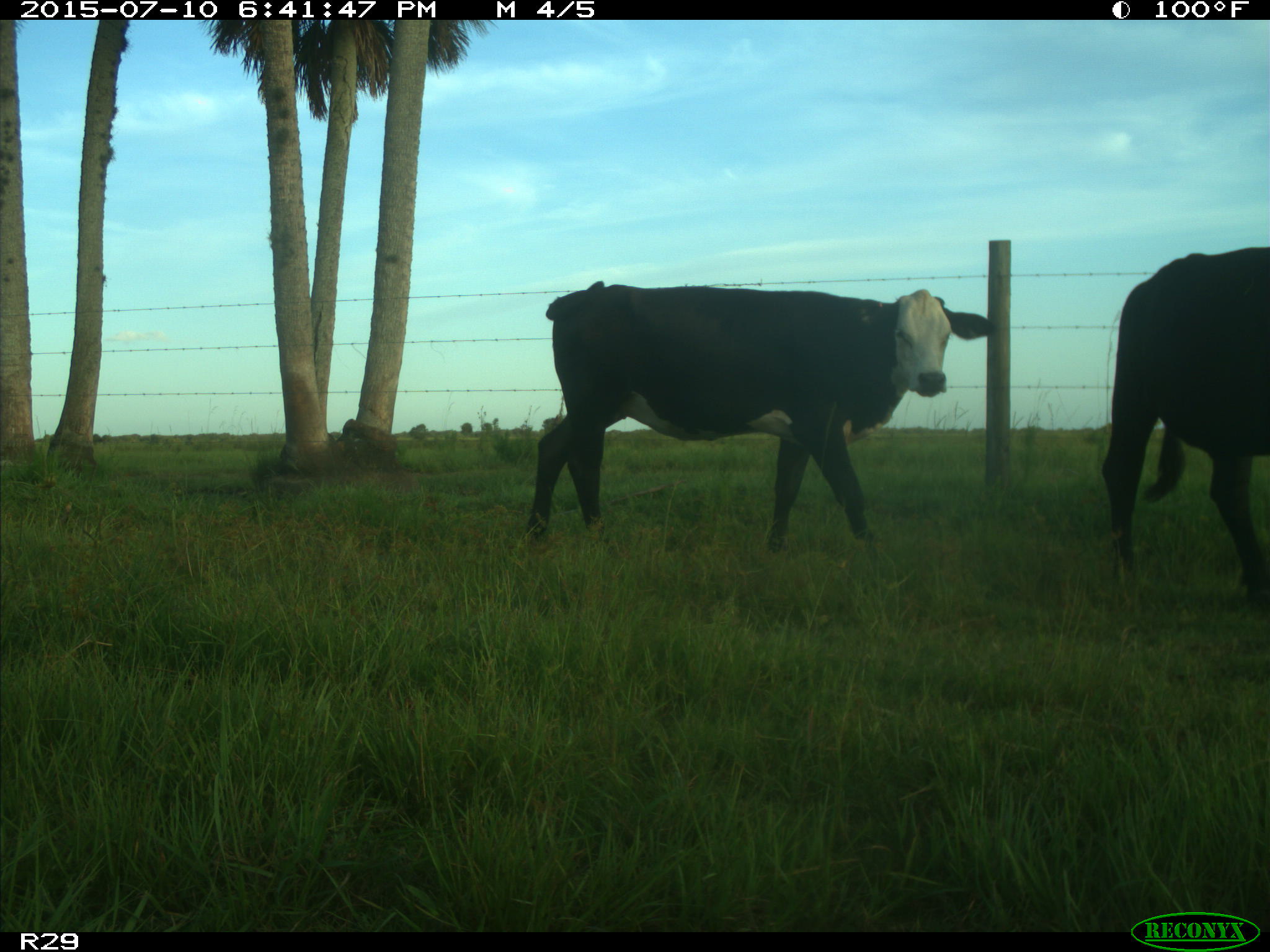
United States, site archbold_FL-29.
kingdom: Animalia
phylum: Chordata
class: Mammalia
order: Artiodactyla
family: Bovidae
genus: Bos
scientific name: Bos taurus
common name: domestic cow